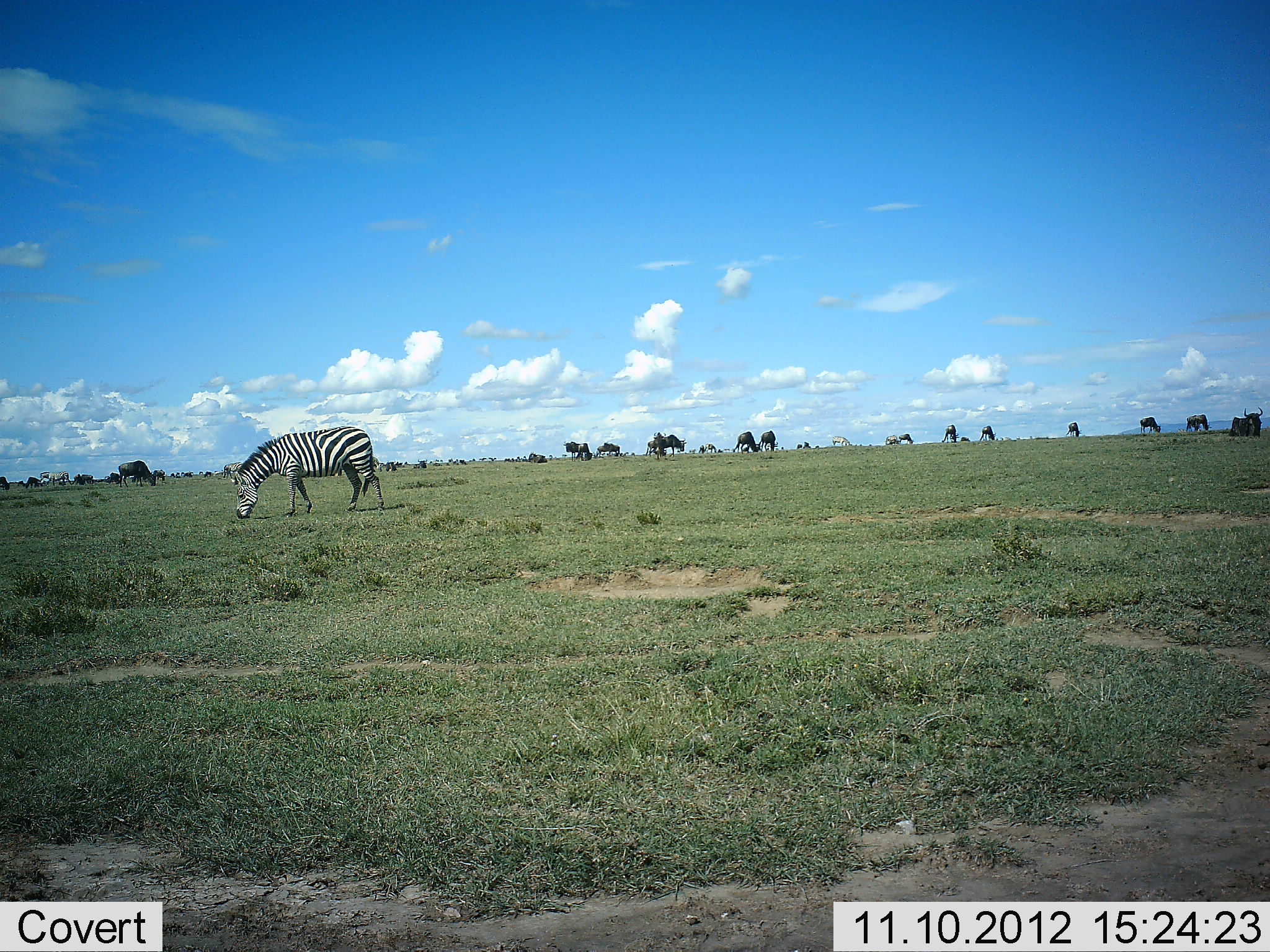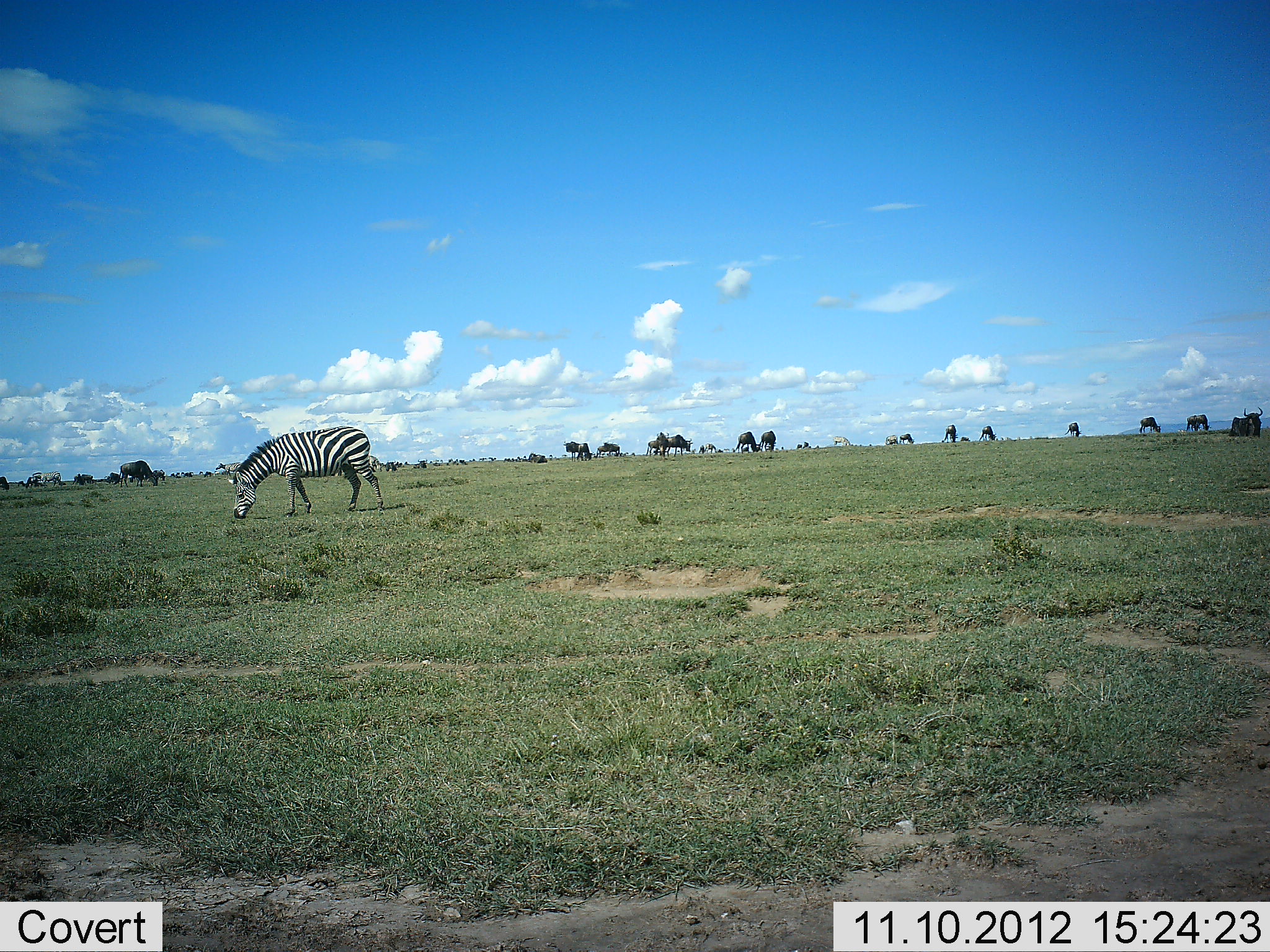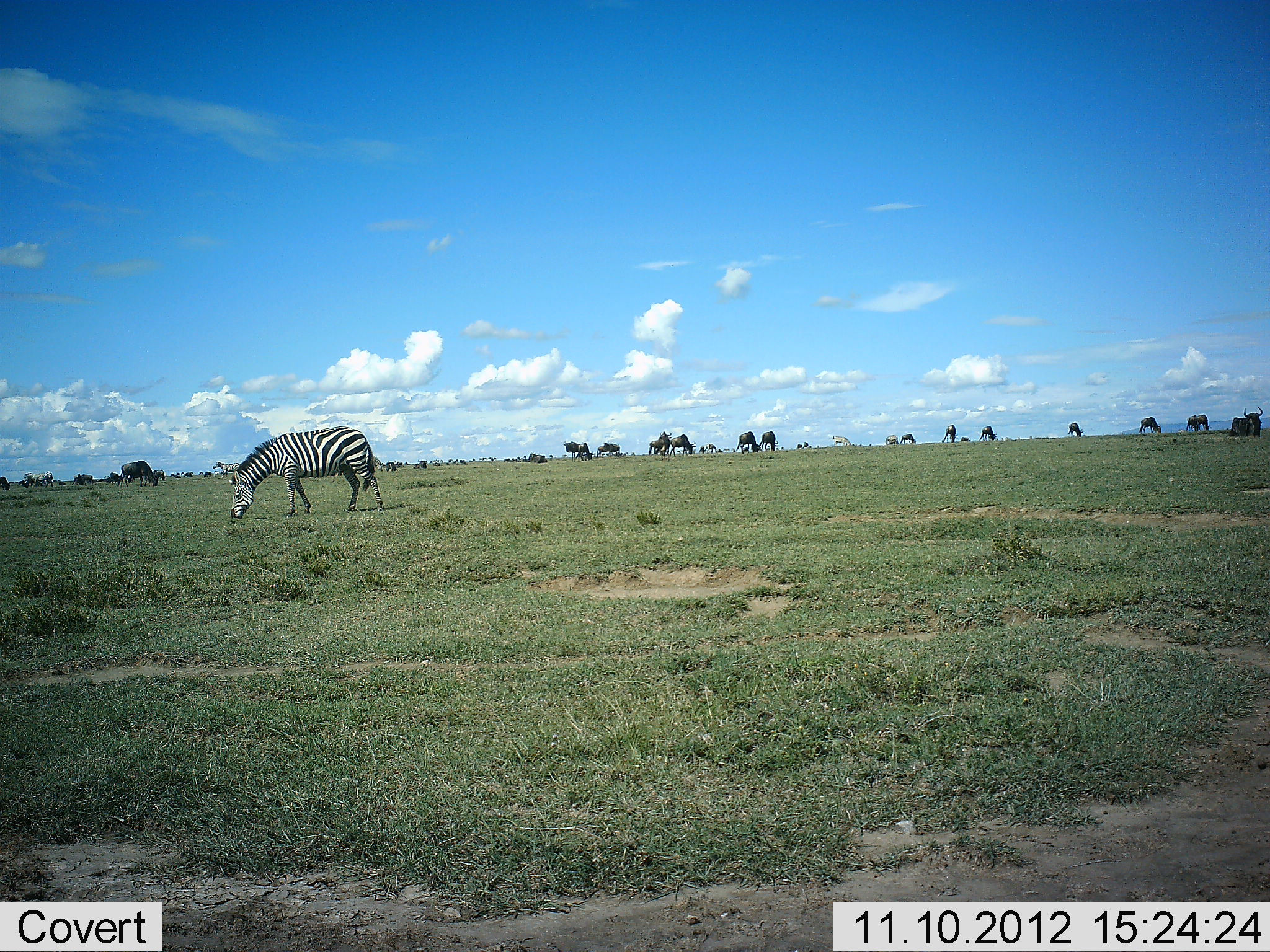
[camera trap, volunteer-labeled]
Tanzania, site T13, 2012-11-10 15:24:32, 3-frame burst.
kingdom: Animalia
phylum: Chordata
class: Mammalia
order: Artiodactyla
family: Bovidae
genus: Connochaetes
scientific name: Connochaetes taurinus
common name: blue wildebeest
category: wildebeest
Wildebeest (blue wildebeest) (Connochaetes taurinus), count 11-50. Behavior (volunteer vote fractions): standing 60%, resting 20%, moving 10%, interacting 0%. Young present (vote fraction): 0%. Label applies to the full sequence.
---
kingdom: Animalia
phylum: Chordata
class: Mammalia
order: Perissodactyla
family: Equidae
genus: Equus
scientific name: Equus quagga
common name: plains zebra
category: zebra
Zebra (plains zebra) (Equus quagga), count 1. Behavior (volunteer vote fractions): standing 20%, resting 0%, moving 0%, interacting 0%. Young present (vote fraction): 0%. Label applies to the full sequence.